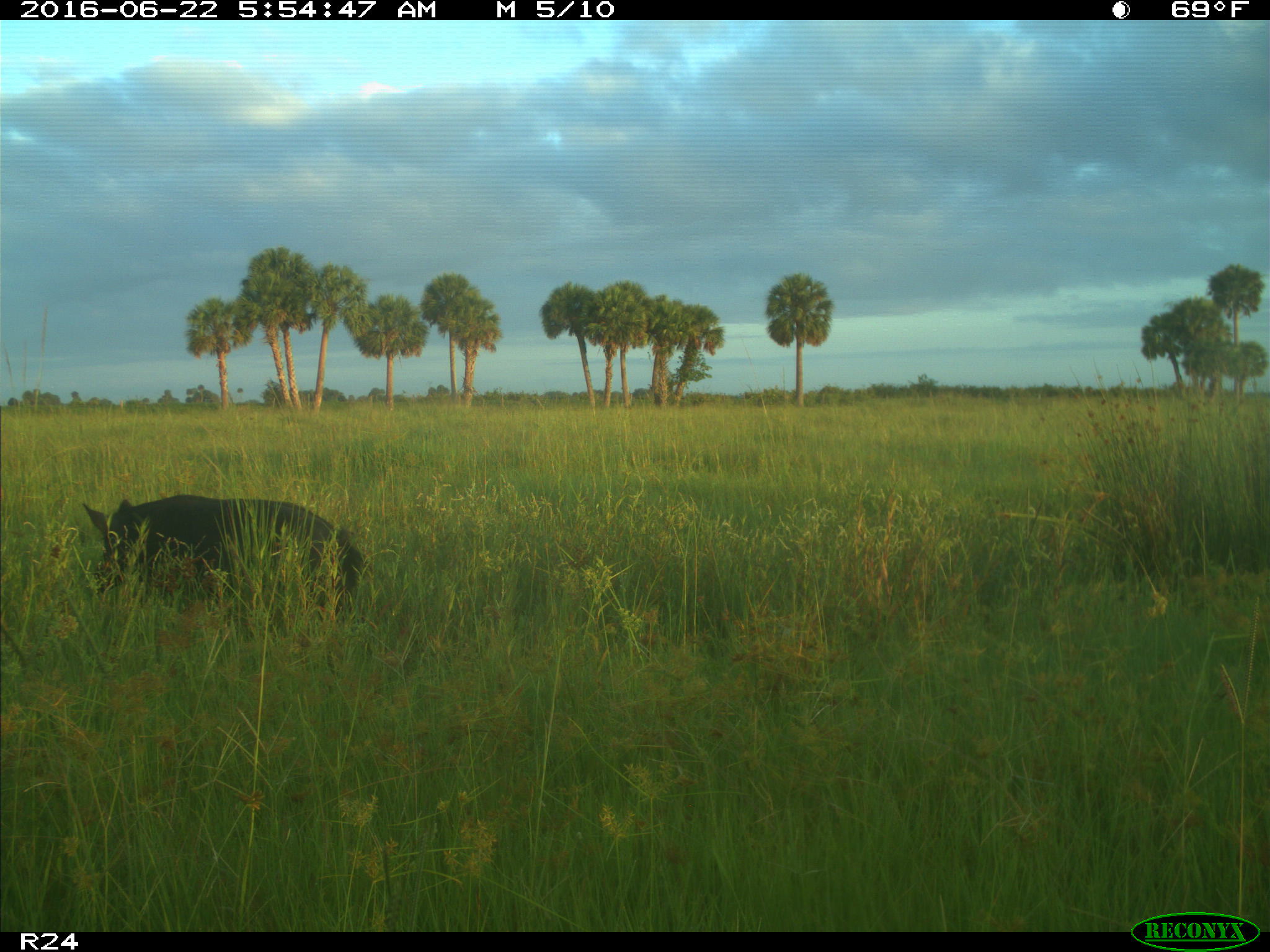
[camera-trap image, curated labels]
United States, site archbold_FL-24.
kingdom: Animalia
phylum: Chordata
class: Mammalia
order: Artiodactyla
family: Suidae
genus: Sus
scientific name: Sus scrofa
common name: wild boar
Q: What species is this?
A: Sus scrofa (wild boar).